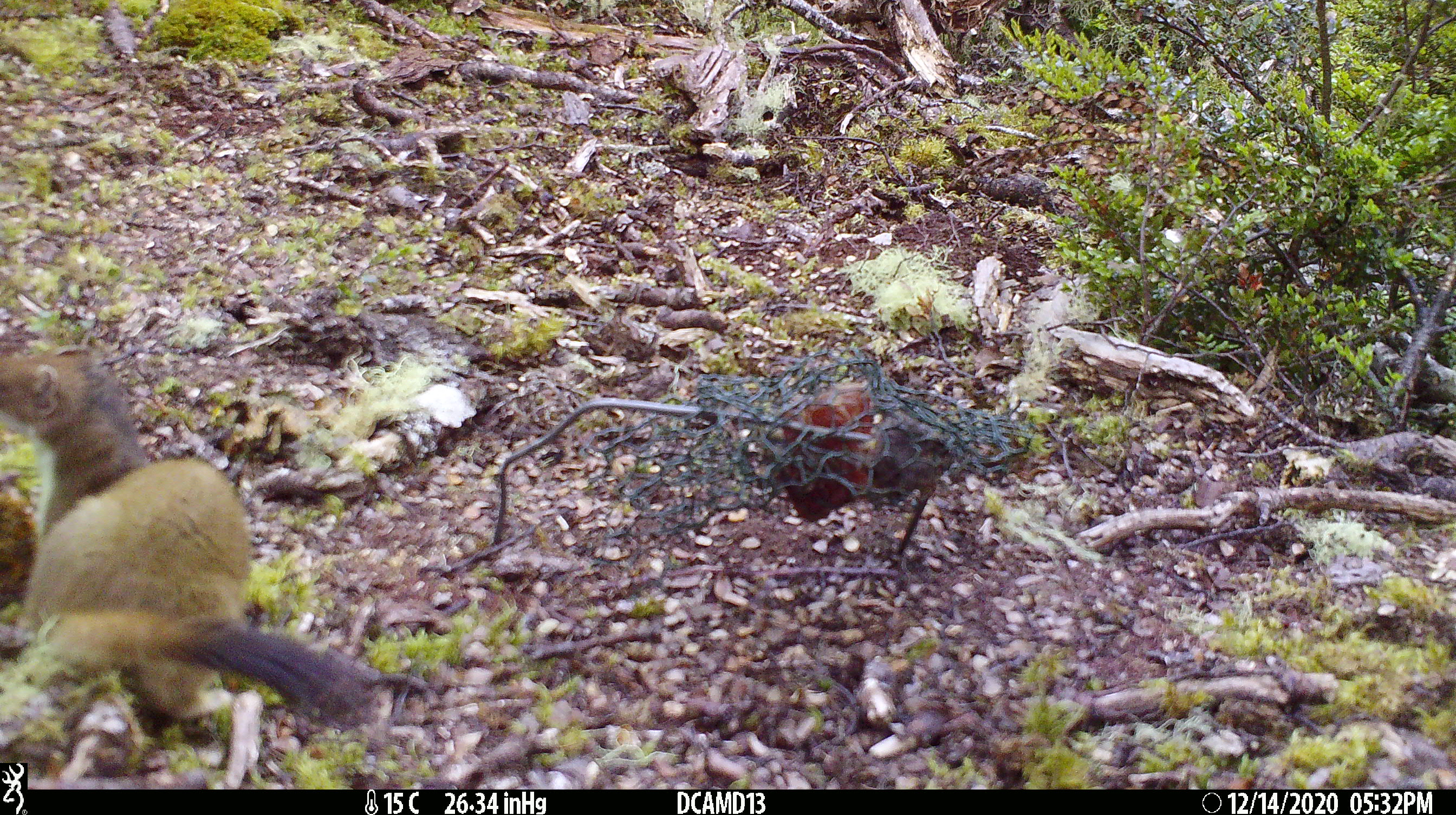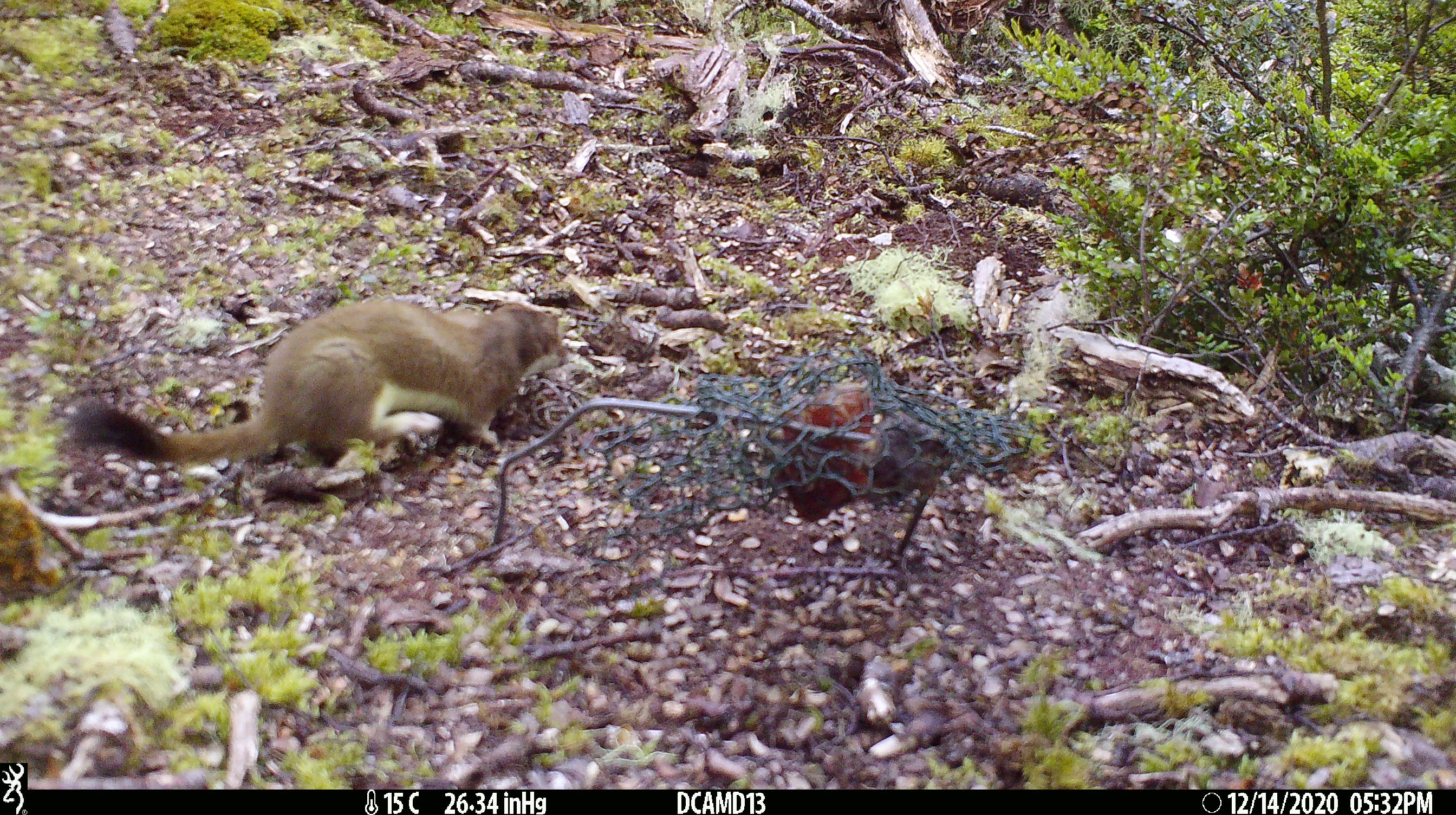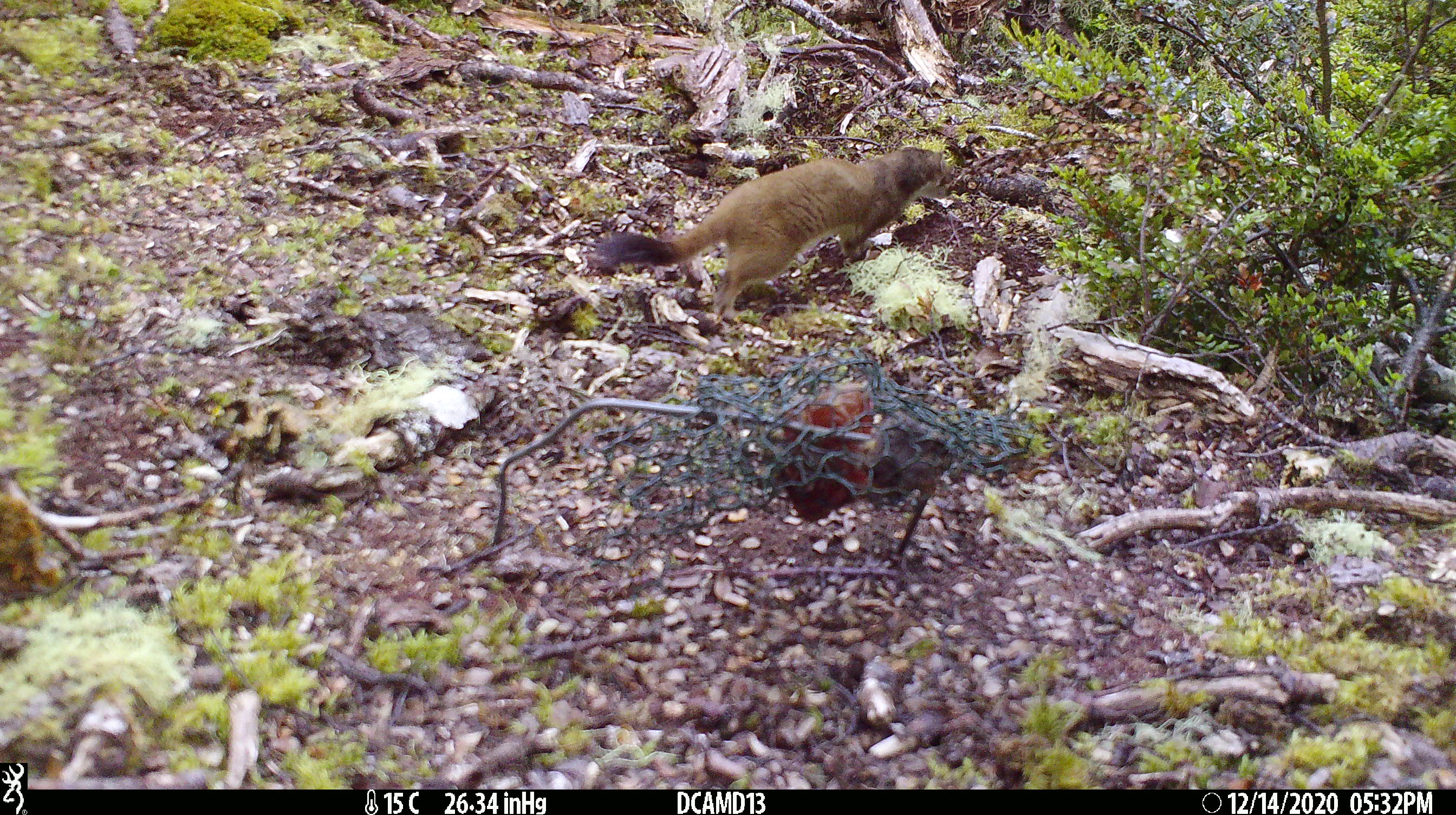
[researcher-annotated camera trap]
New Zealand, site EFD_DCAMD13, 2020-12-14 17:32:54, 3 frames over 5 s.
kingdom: Animalia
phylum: Chordata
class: Mammalia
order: Carnivora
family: Mustelidae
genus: Mustela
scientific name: Mustela erminea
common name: stoat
Stoat (Mustela erminea).